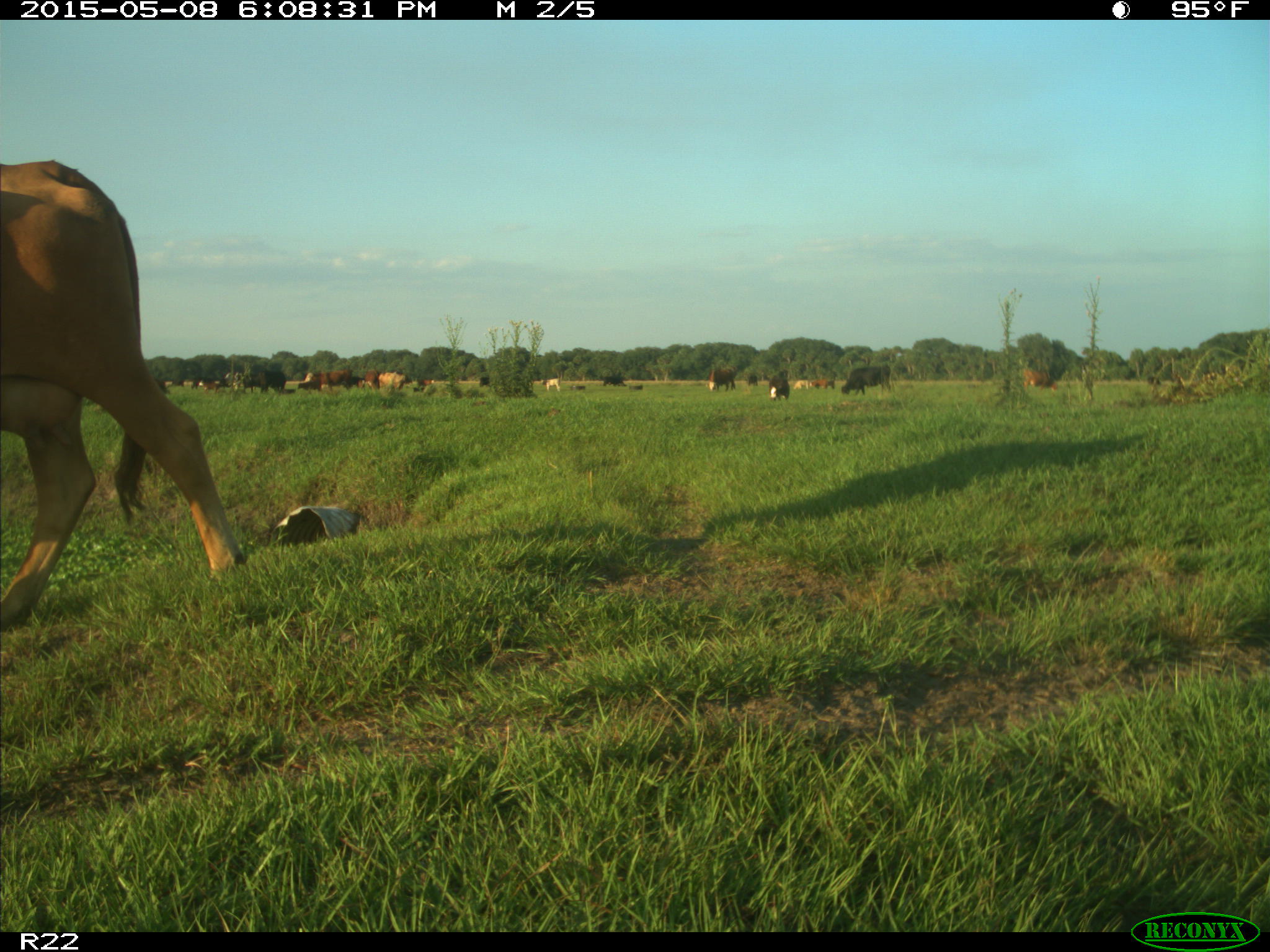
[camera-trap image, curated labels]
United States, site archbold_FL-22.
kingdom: Animalia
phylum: Chordata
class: Mammalia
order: Artiodactyla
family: Bovidae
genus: Bos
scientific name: Bos taurus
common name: domestic cow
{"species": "Bos taurus (domestic cow)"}